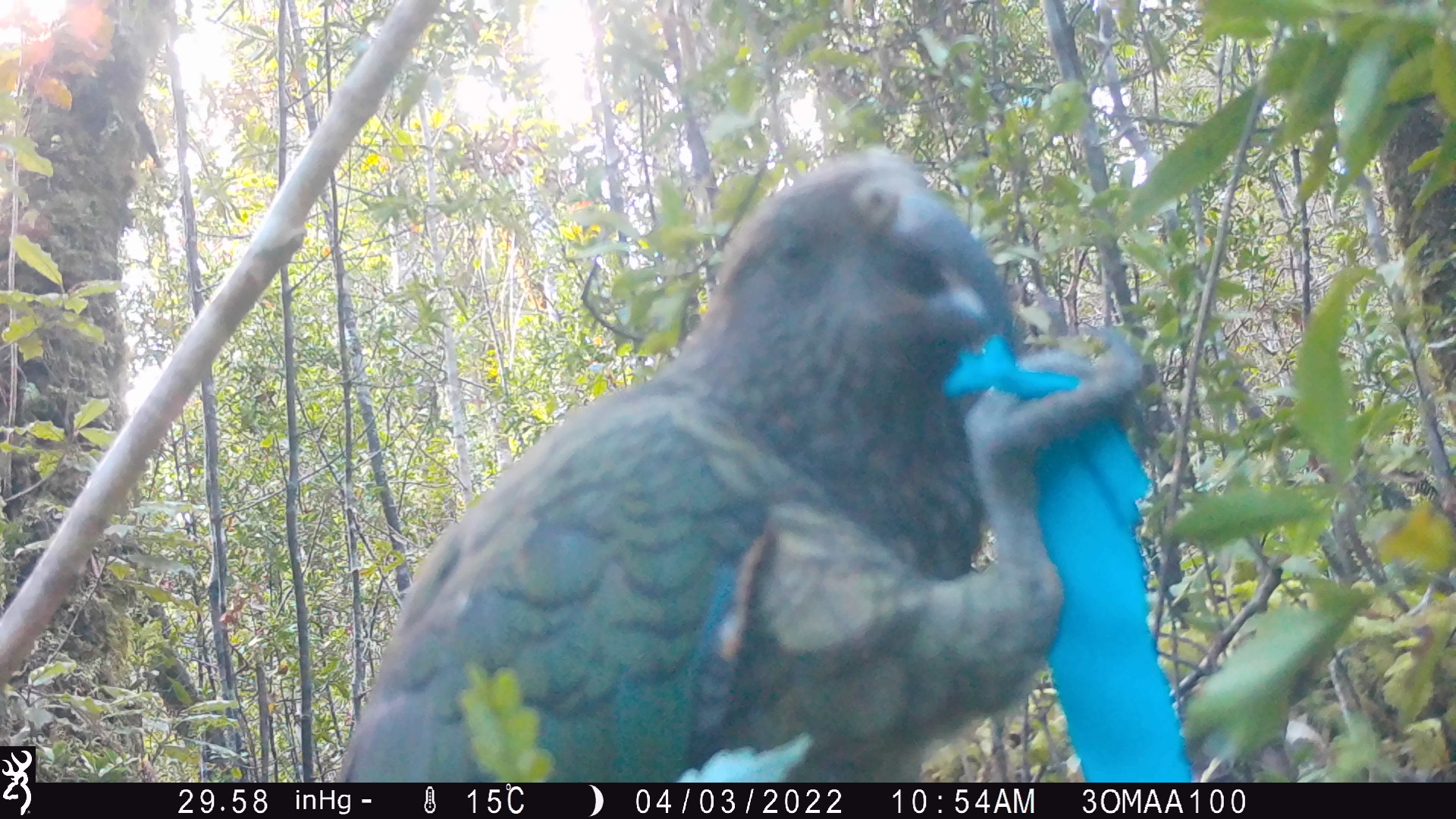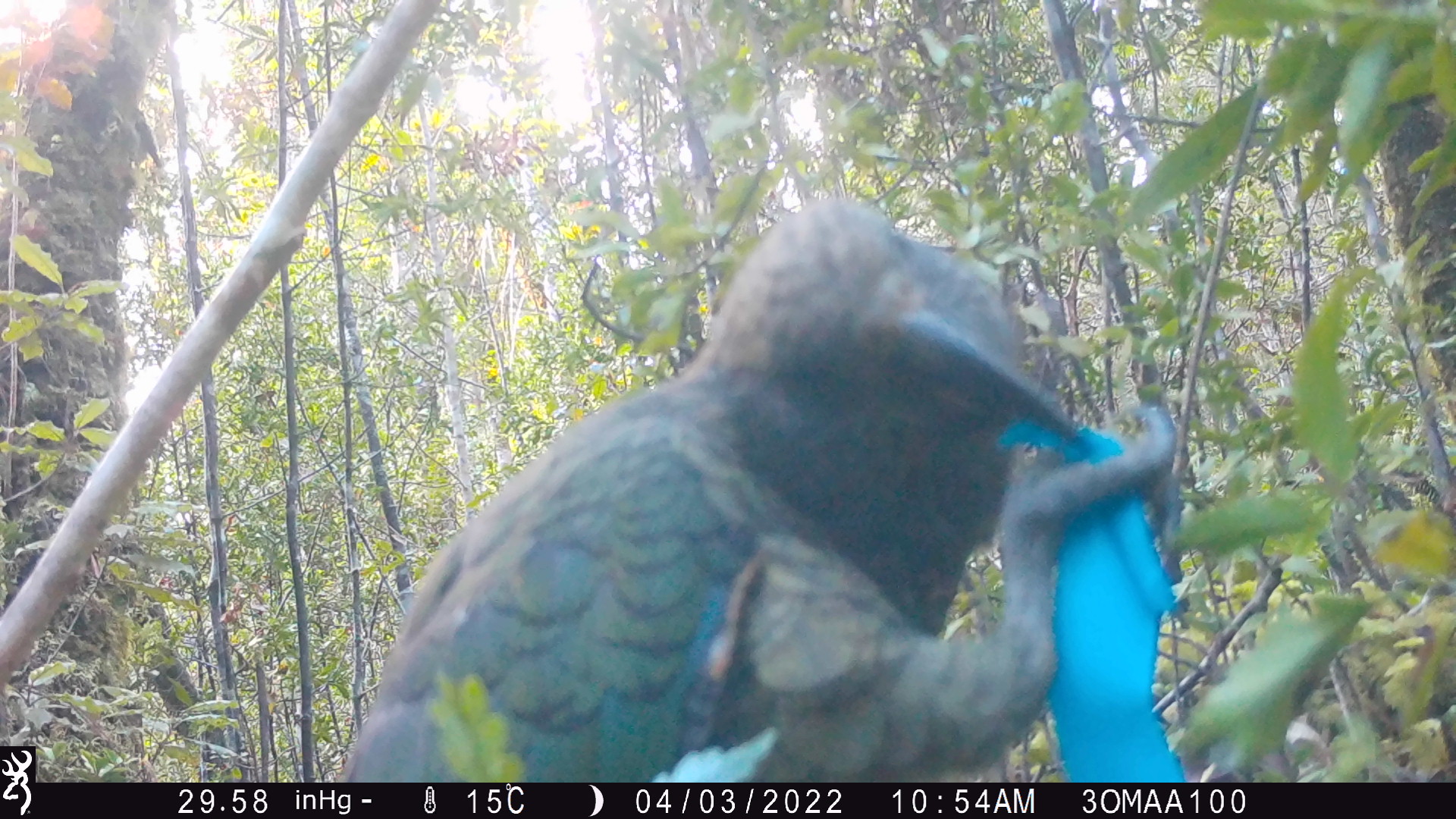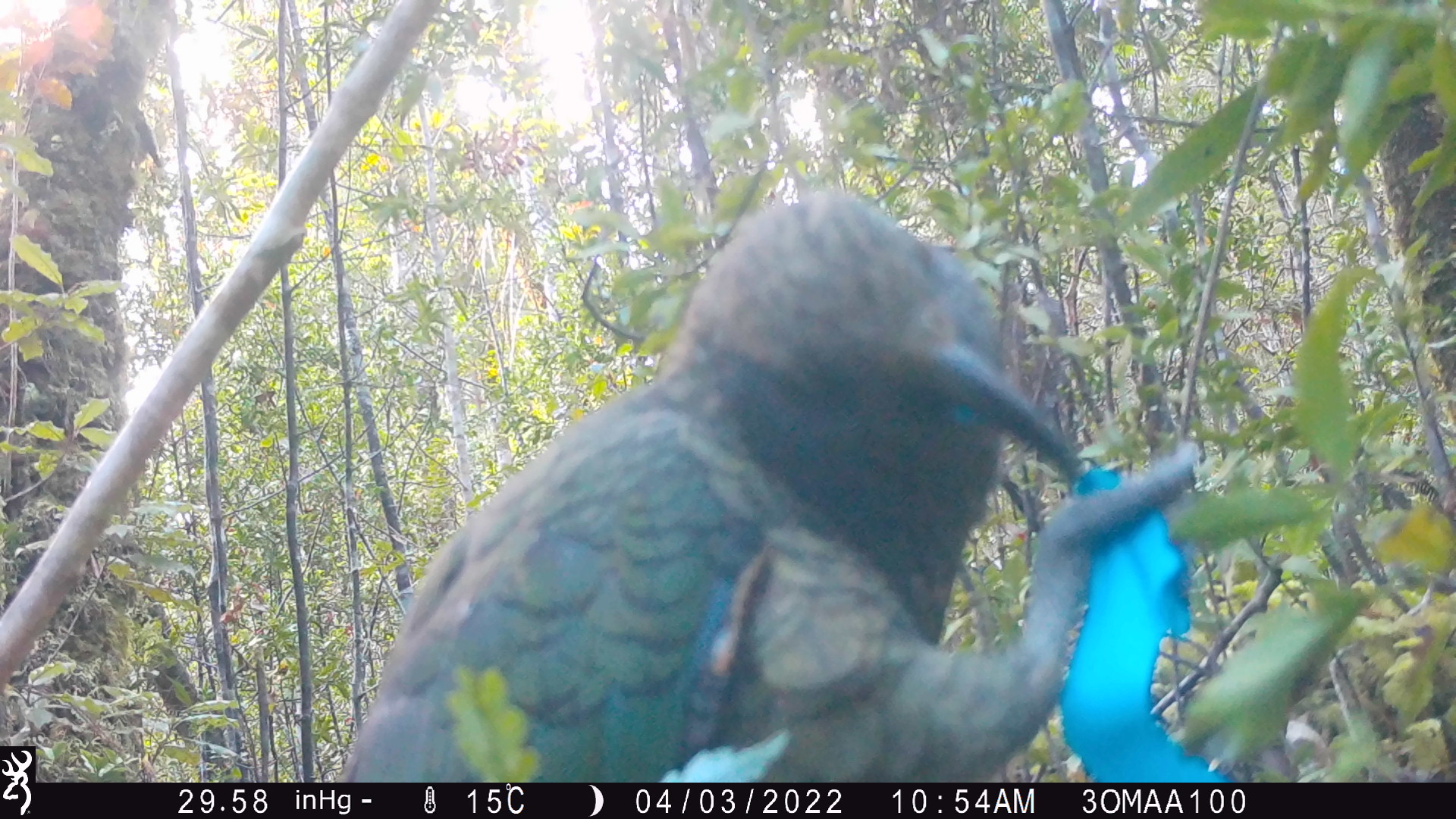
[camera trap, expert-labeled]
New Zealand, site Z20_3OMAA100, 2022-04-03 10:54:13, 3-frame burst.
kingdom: Animalia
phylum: Chordata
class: Aves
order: Psittaciformes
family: Strigopidae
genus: Nestor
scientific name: Nestor notabilis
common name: kea